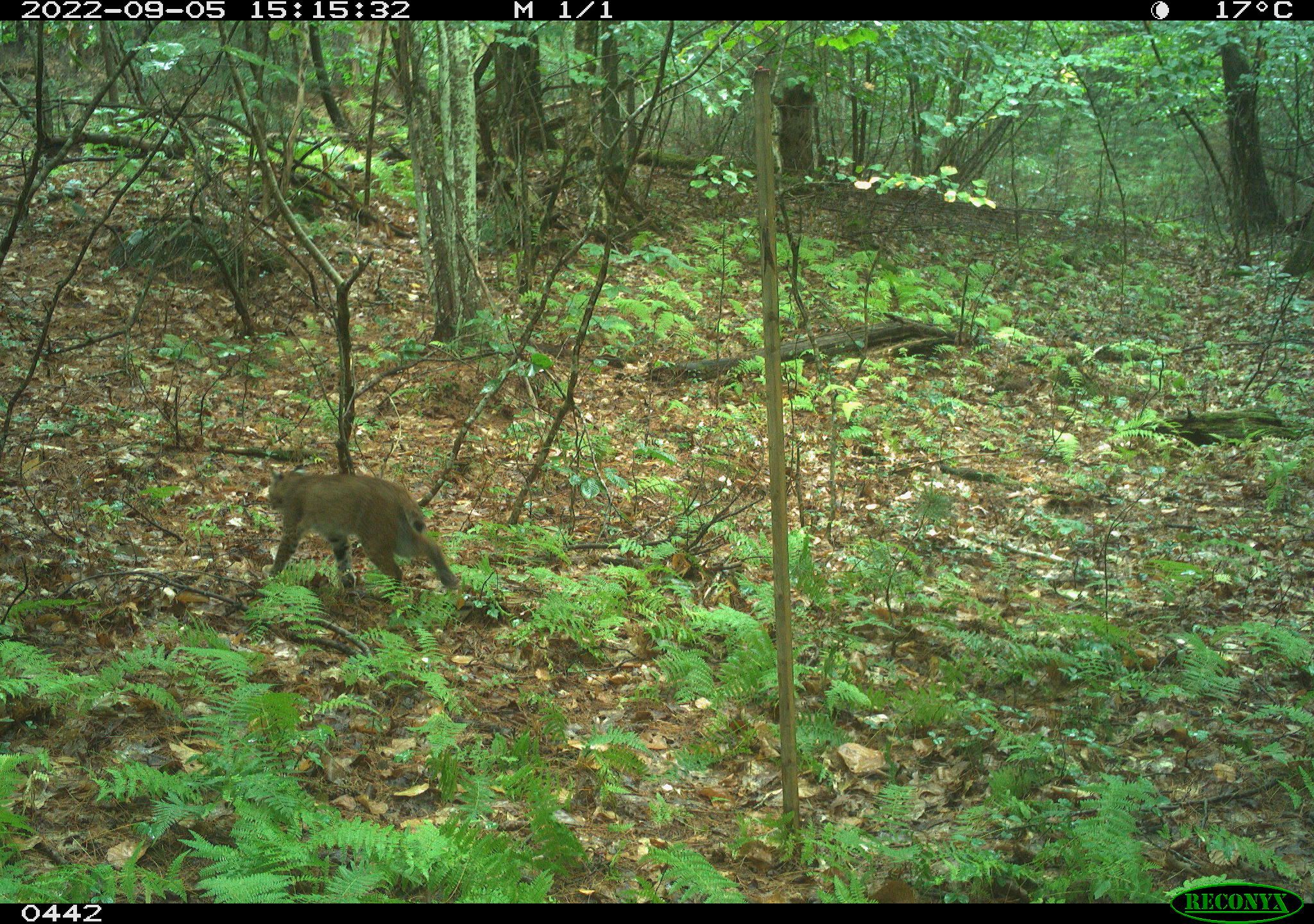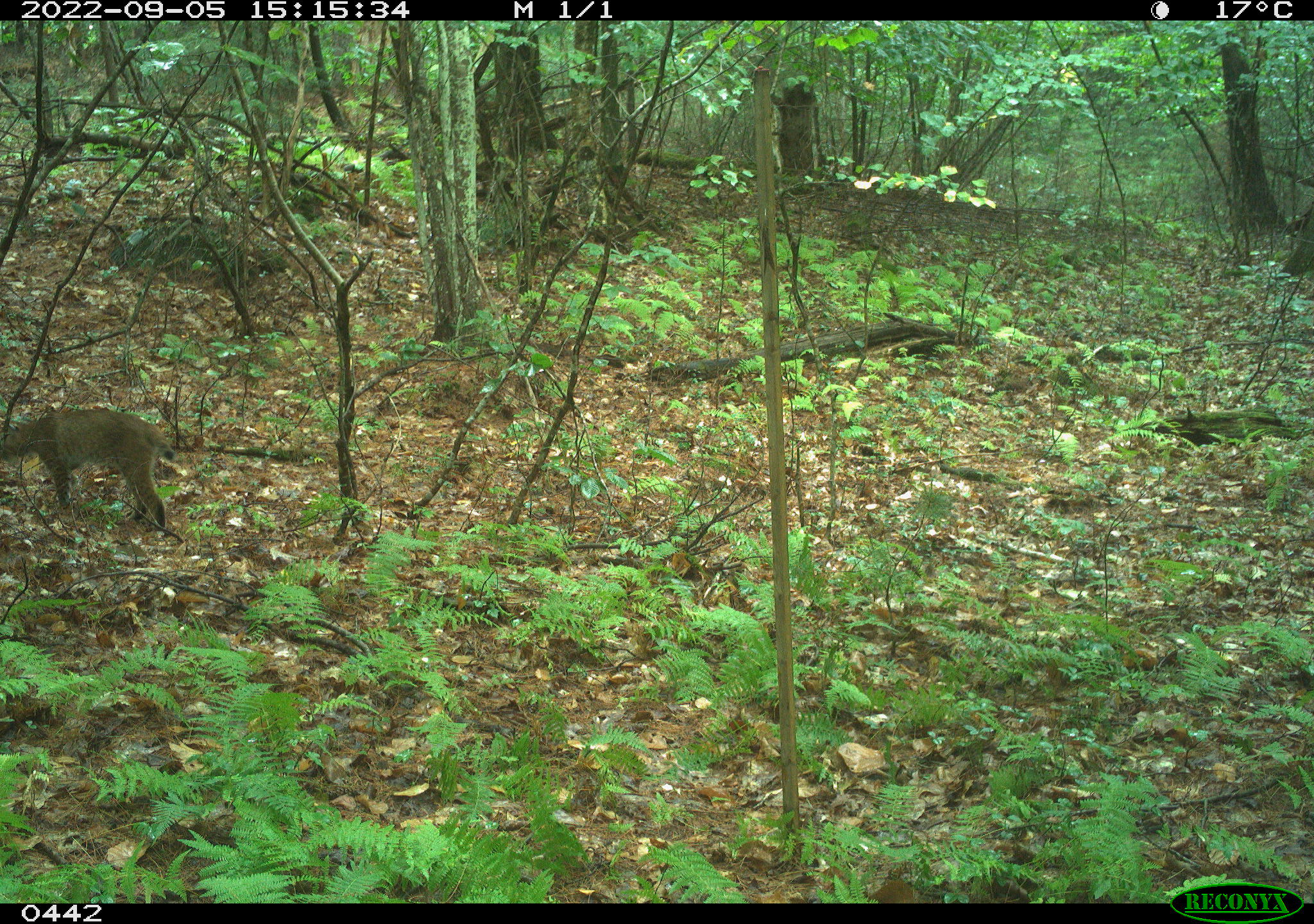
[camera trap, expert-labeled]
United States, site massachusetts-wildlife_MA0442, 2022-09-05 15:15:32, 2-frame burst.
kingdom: Animalia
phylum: Chordata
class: Mammalia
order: Carnivora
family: Felidae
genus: Lynx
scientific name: Lynx rufus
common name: bobcat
Bobcat (Lynx rufus).